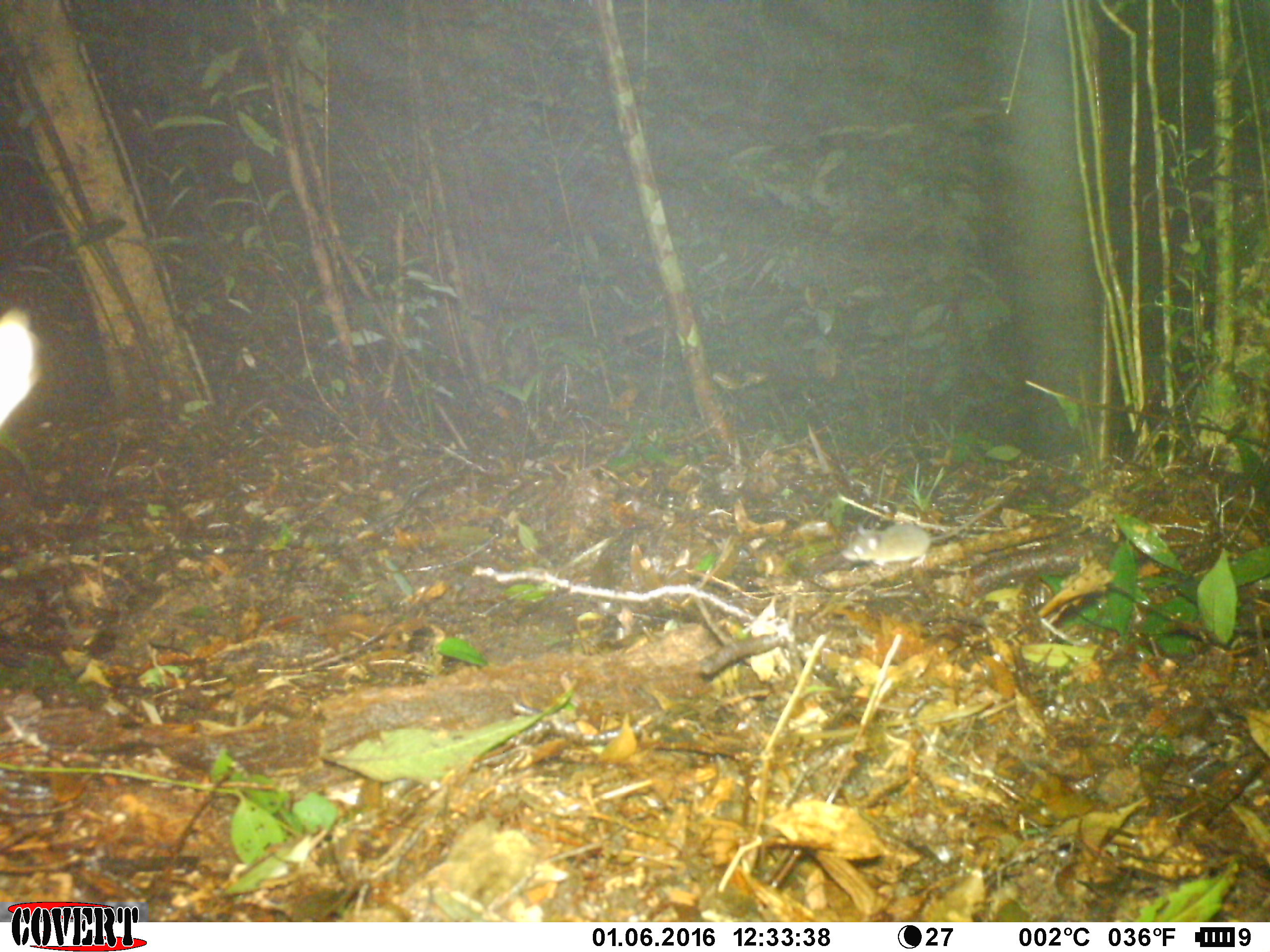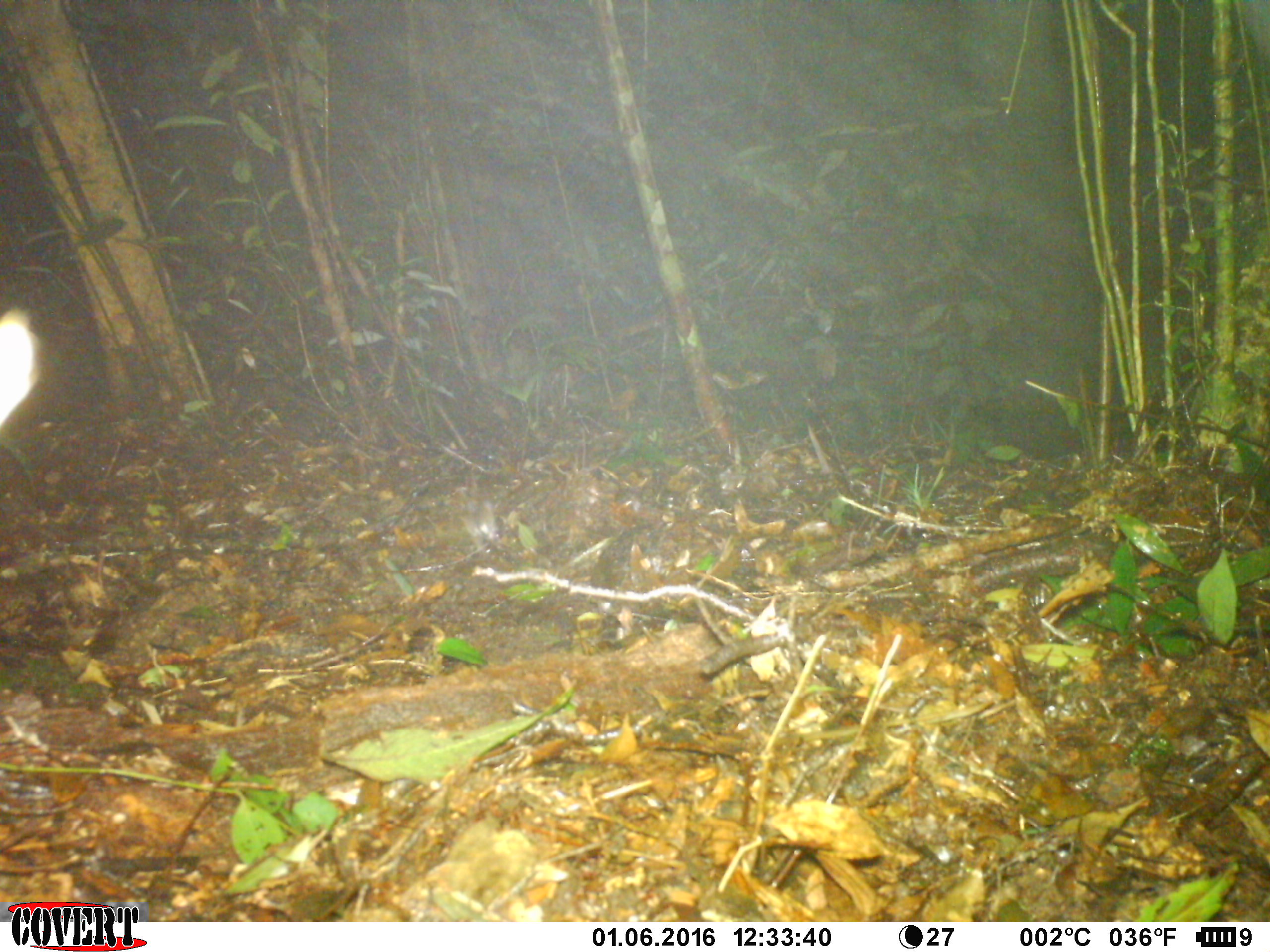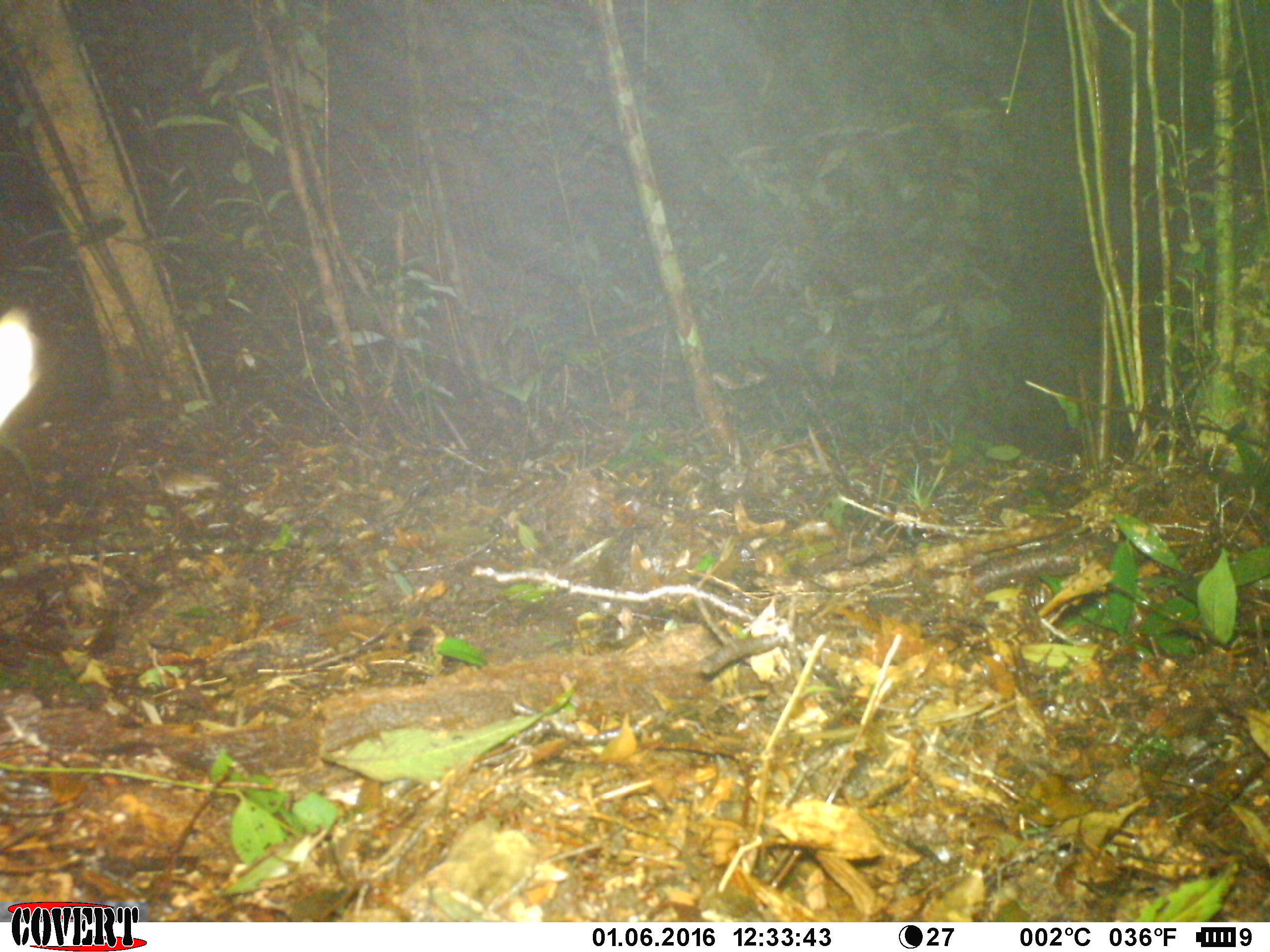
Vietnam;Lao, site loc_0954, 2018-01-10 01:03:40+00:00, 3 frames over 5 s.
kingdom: Animalia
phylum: Chordata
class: Mammalia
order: Rodentia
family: Muridae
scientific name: Muridae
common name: old-world mice and rats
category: unidentified murid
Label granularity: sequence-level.